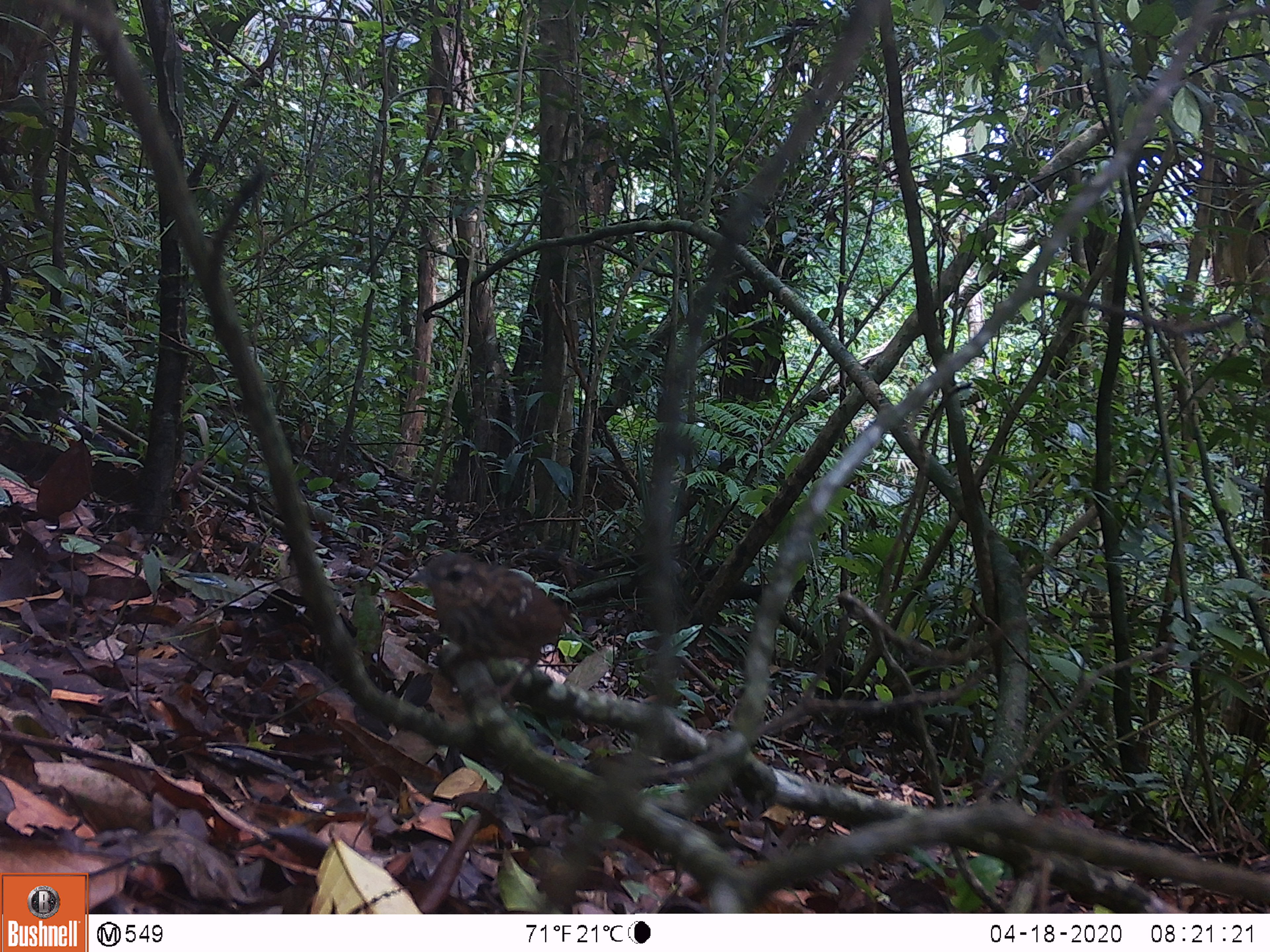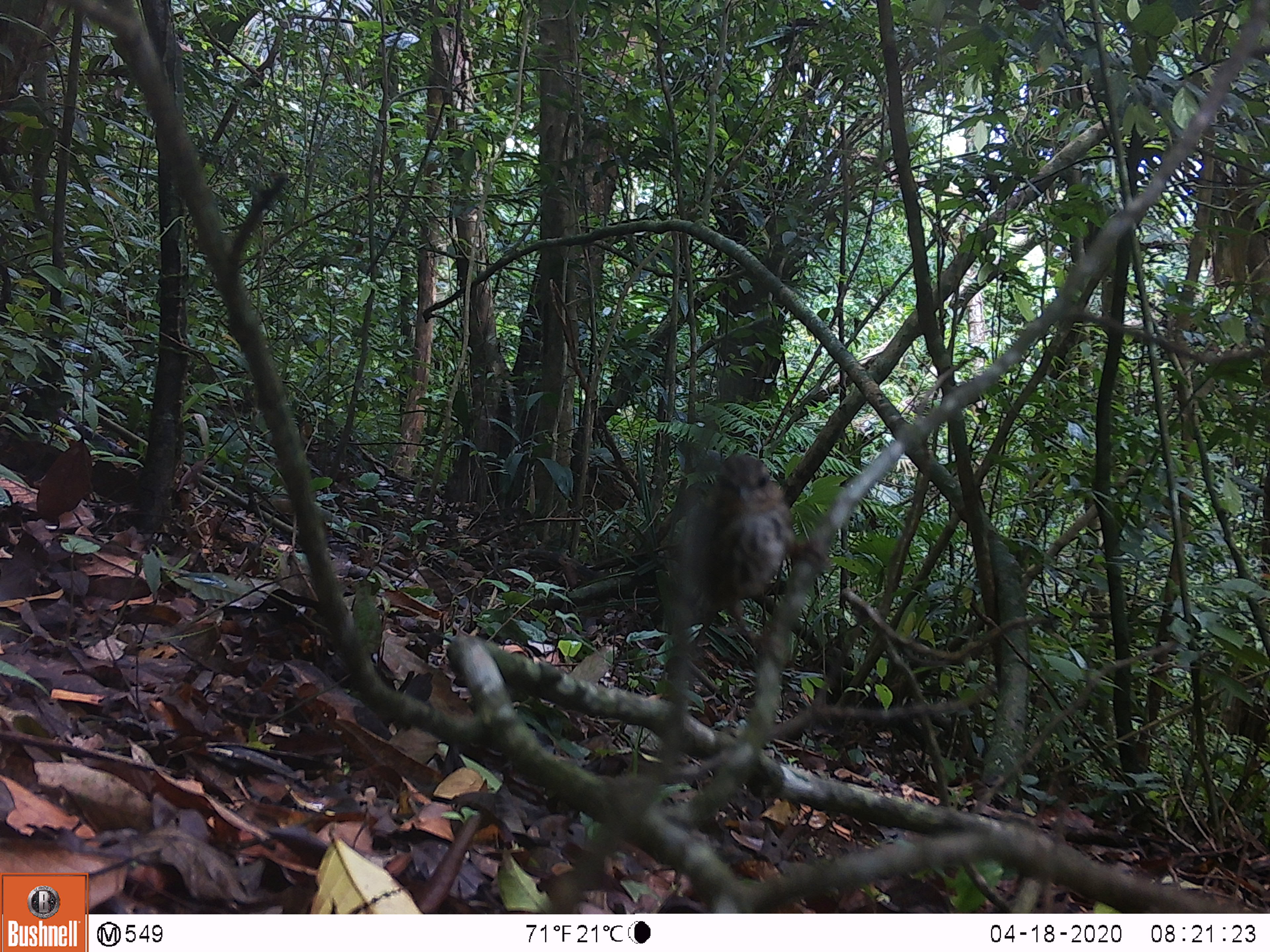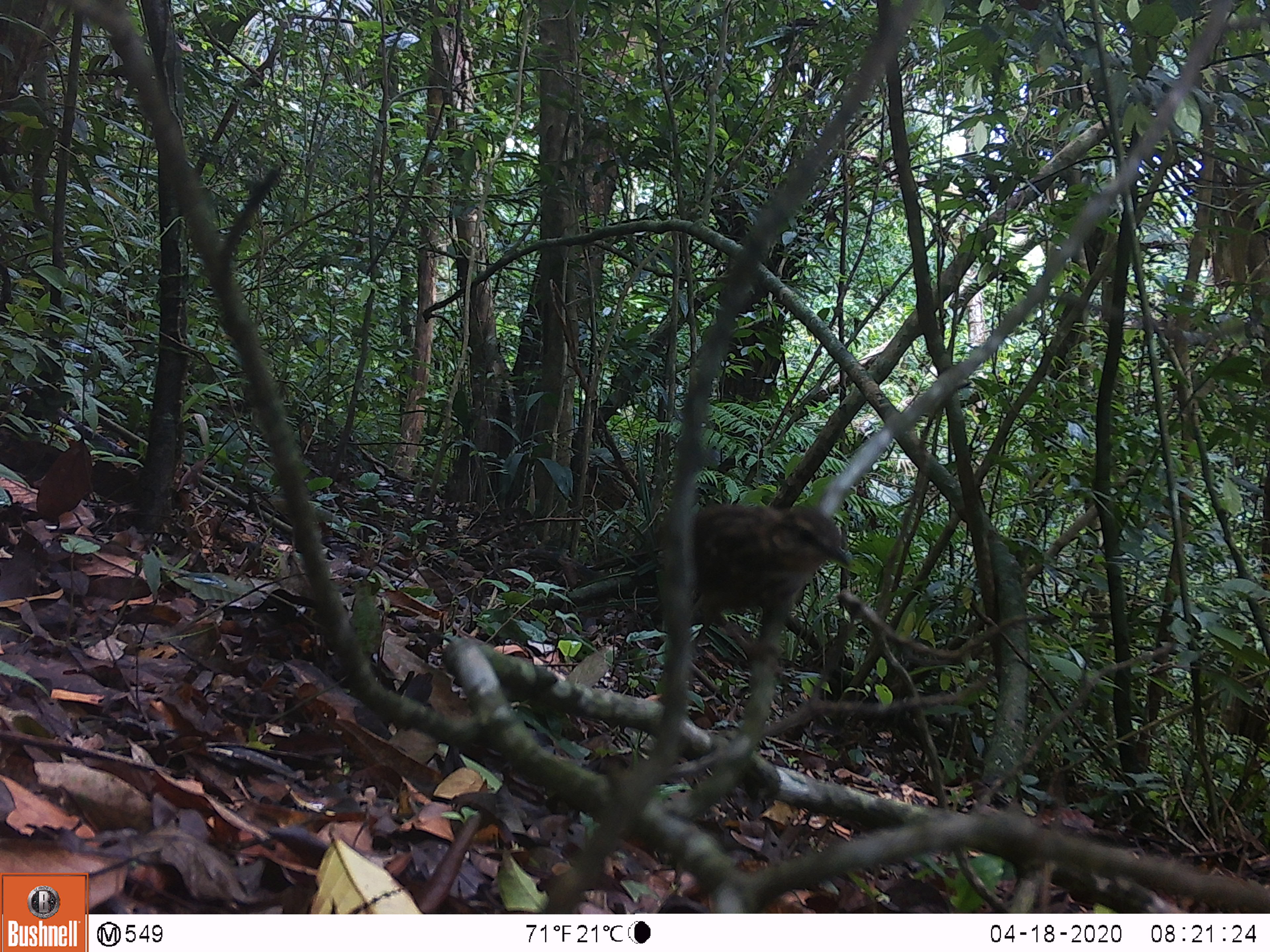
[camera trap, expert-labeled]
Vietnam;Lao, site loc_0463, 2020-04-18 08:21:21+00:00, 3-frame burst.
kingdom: Animalia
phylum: Chordata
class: Aves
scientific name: Aves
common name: bird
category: unidentified bird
Unidentified bird (bird) (Aves). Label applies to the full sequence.